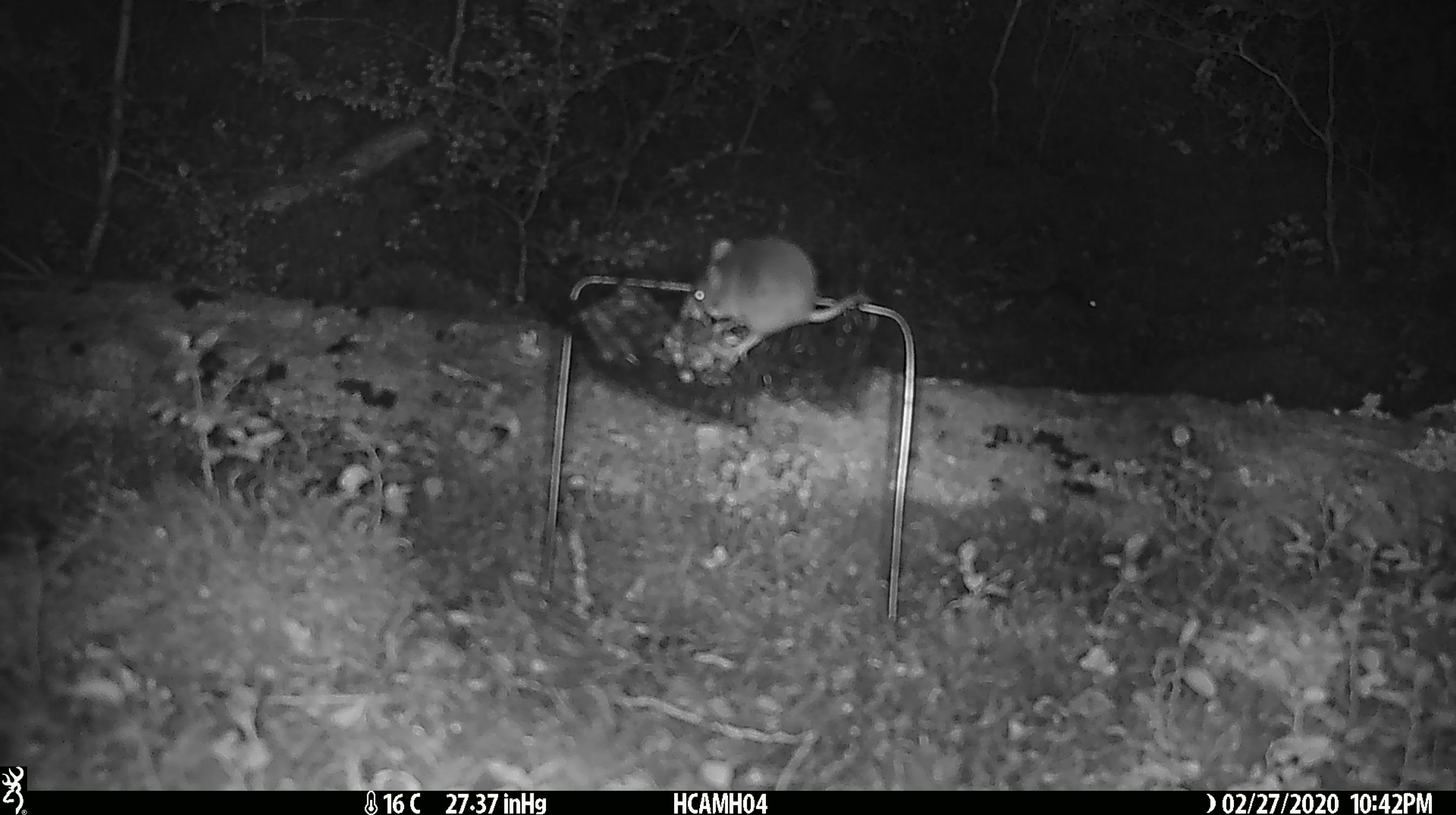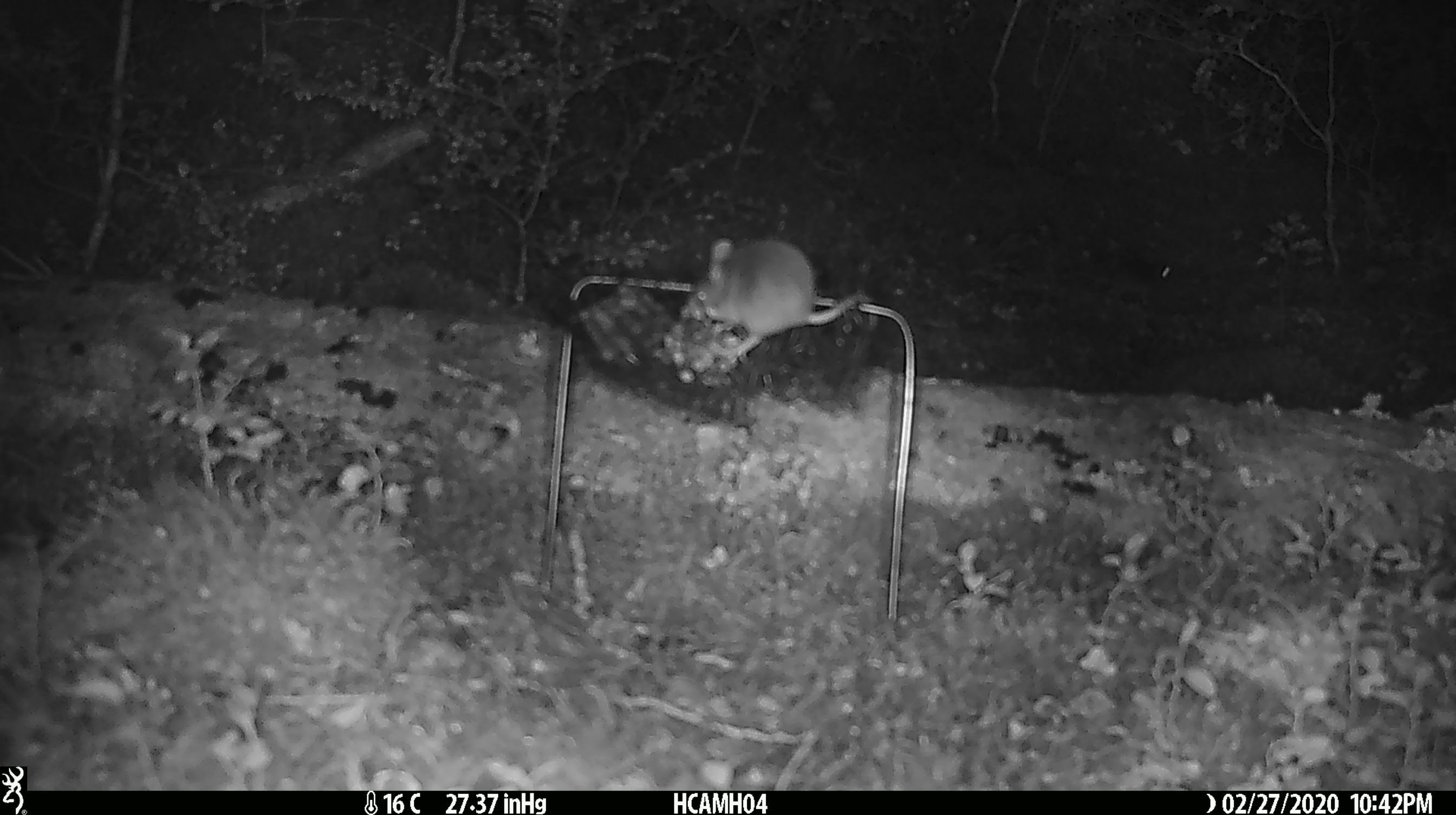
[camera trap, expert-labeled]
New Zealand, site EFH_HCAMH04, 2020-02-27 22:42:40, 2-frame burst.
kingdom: Animalia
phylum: Chordata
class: Mammalia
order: Rodentia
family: Muridae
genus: Mus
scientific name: Mus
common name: mouse